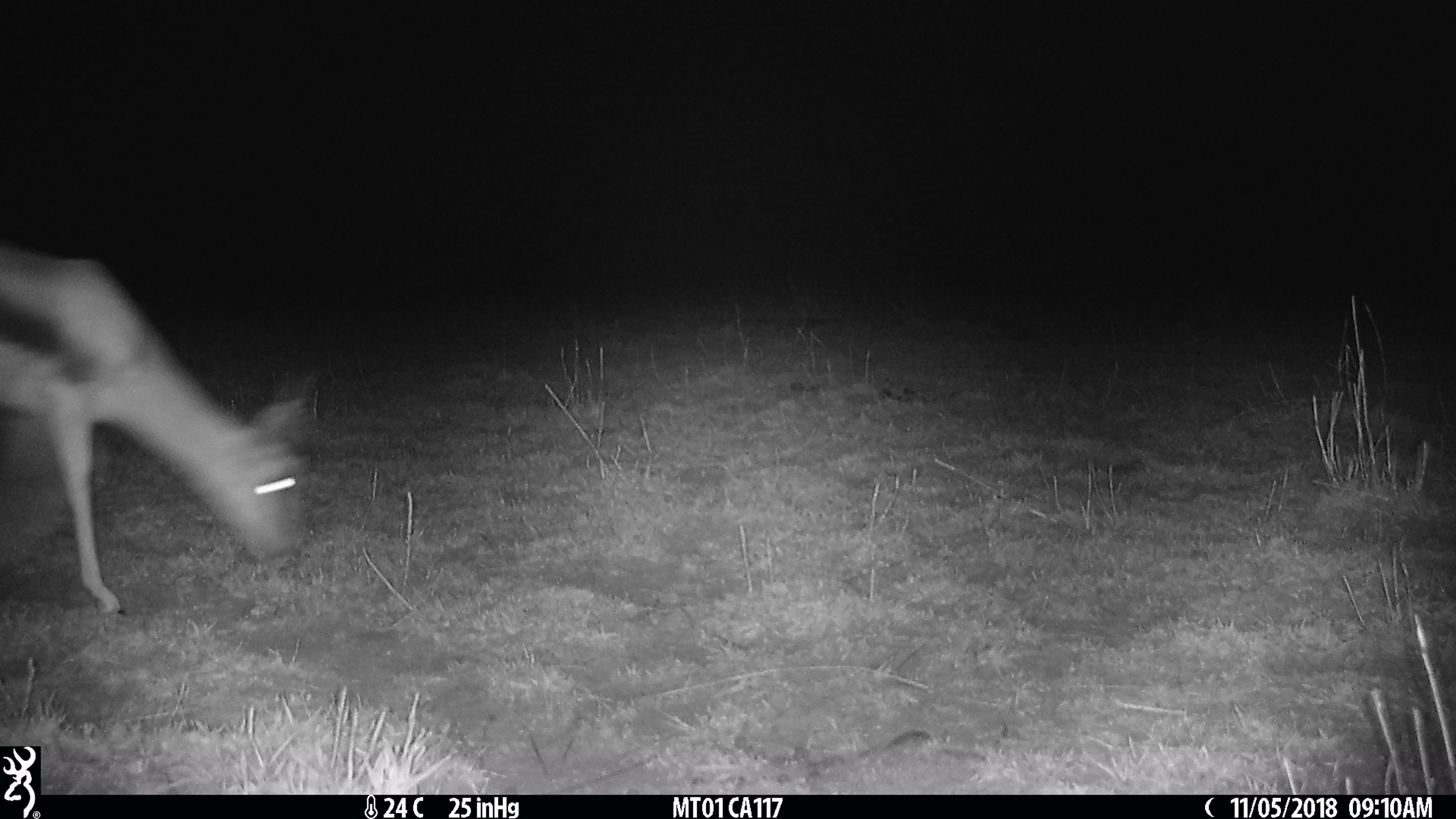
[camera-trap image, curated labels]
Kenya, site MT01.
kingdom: Animalia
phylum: Chordata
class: Mammalia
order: Artiodactyla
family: Bovidae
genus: Eudorcas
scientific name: Eudorcas thomsonii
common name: thomon's gazelle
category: gazelle thomsons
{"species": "gazelle thomsons (thomon's gazelle) (Eudorcas thomsonii)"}